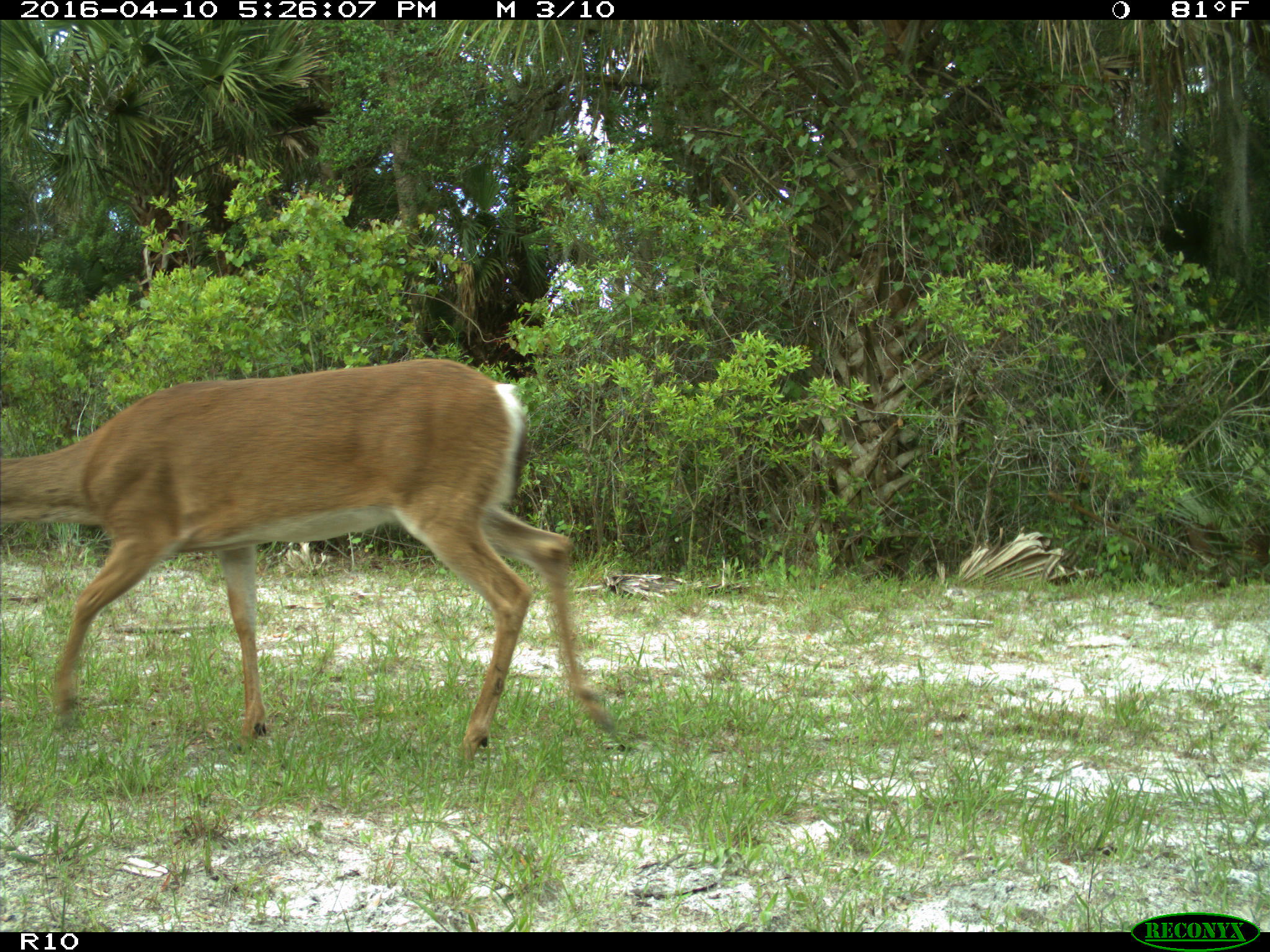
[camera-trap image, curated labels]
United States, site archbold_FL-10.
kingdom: Animalia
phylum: Chordata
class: Mammalia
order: Artiodactyla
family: Cervidae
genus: Odocoileus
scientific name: Odocoileus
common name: deer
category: unidentified deer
Unidentified deer (deer) (Odocoileus).